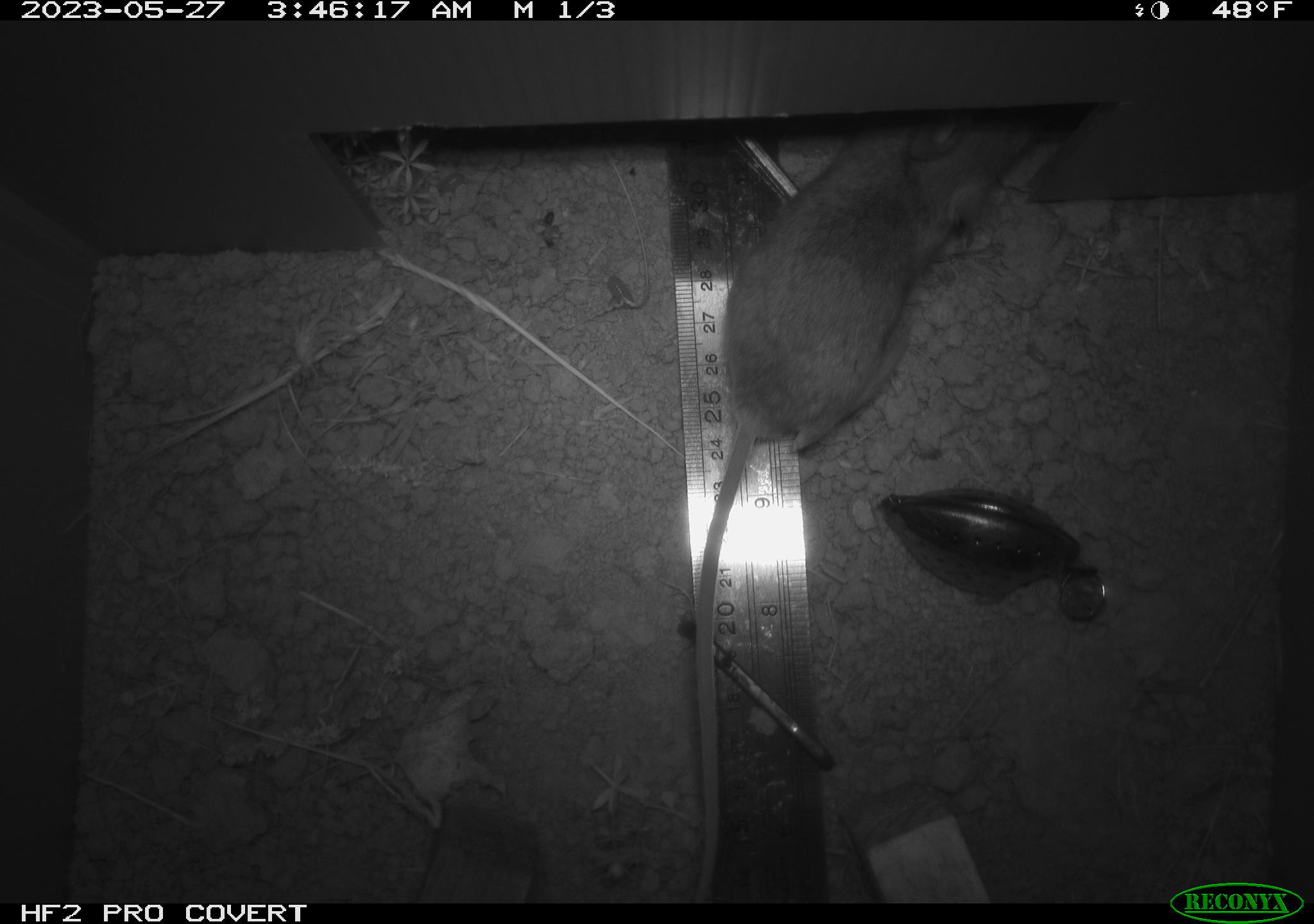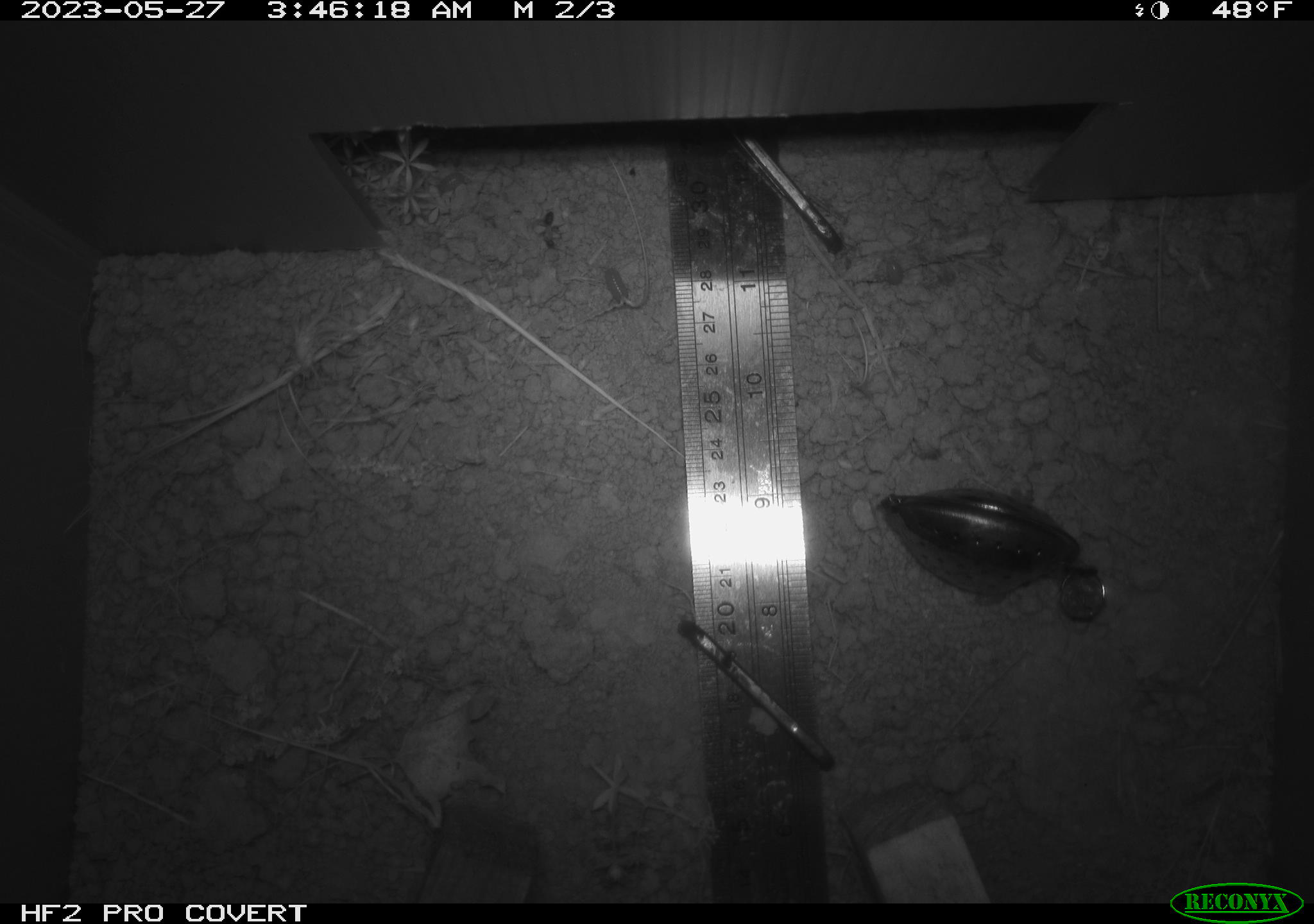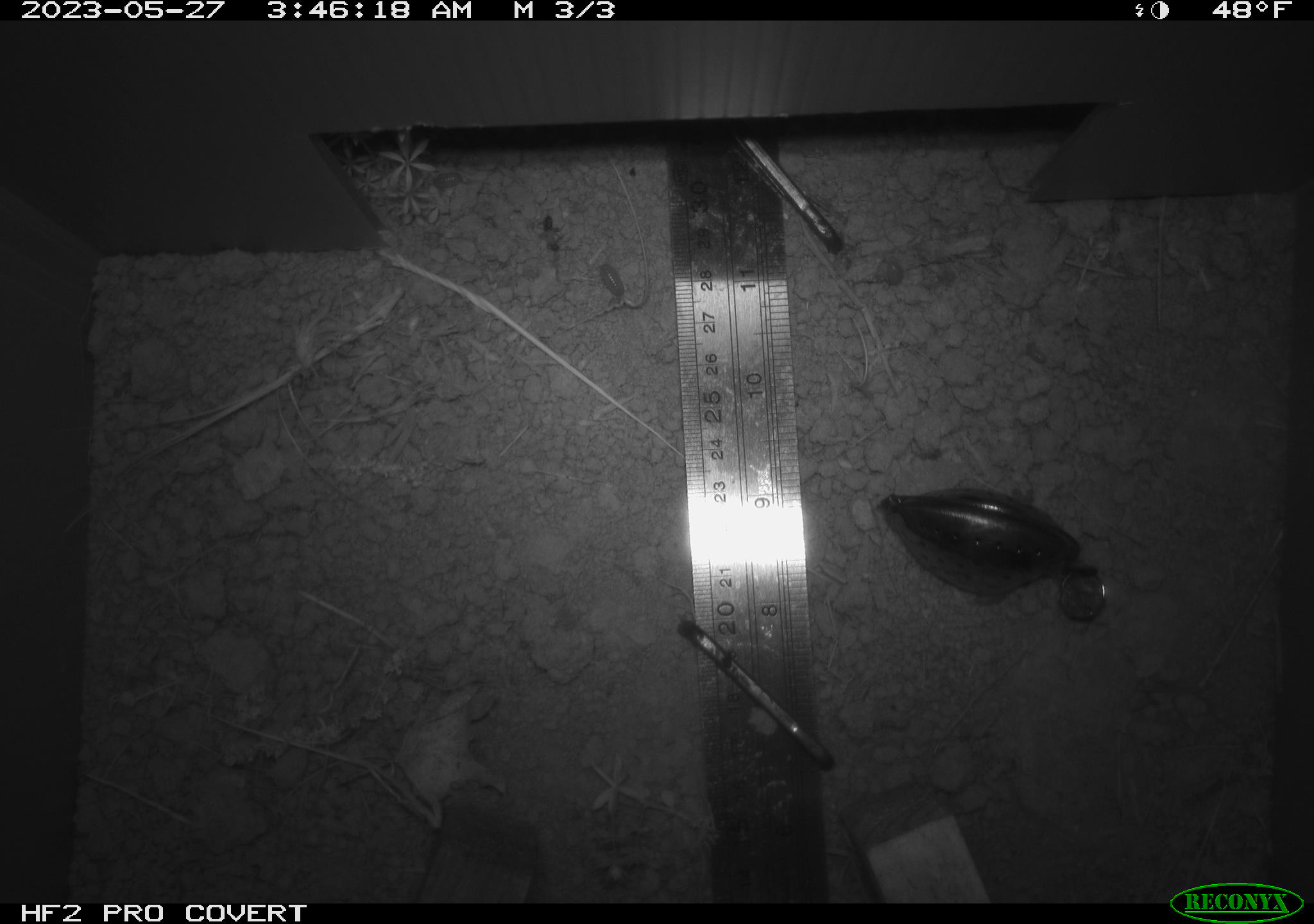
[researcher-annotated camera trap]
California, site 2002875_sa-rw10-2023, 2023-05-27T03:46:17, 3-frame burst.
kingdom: Animalia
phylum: Chordata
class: Mammalia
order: Rodentia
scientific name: Rodentia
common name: mouse species